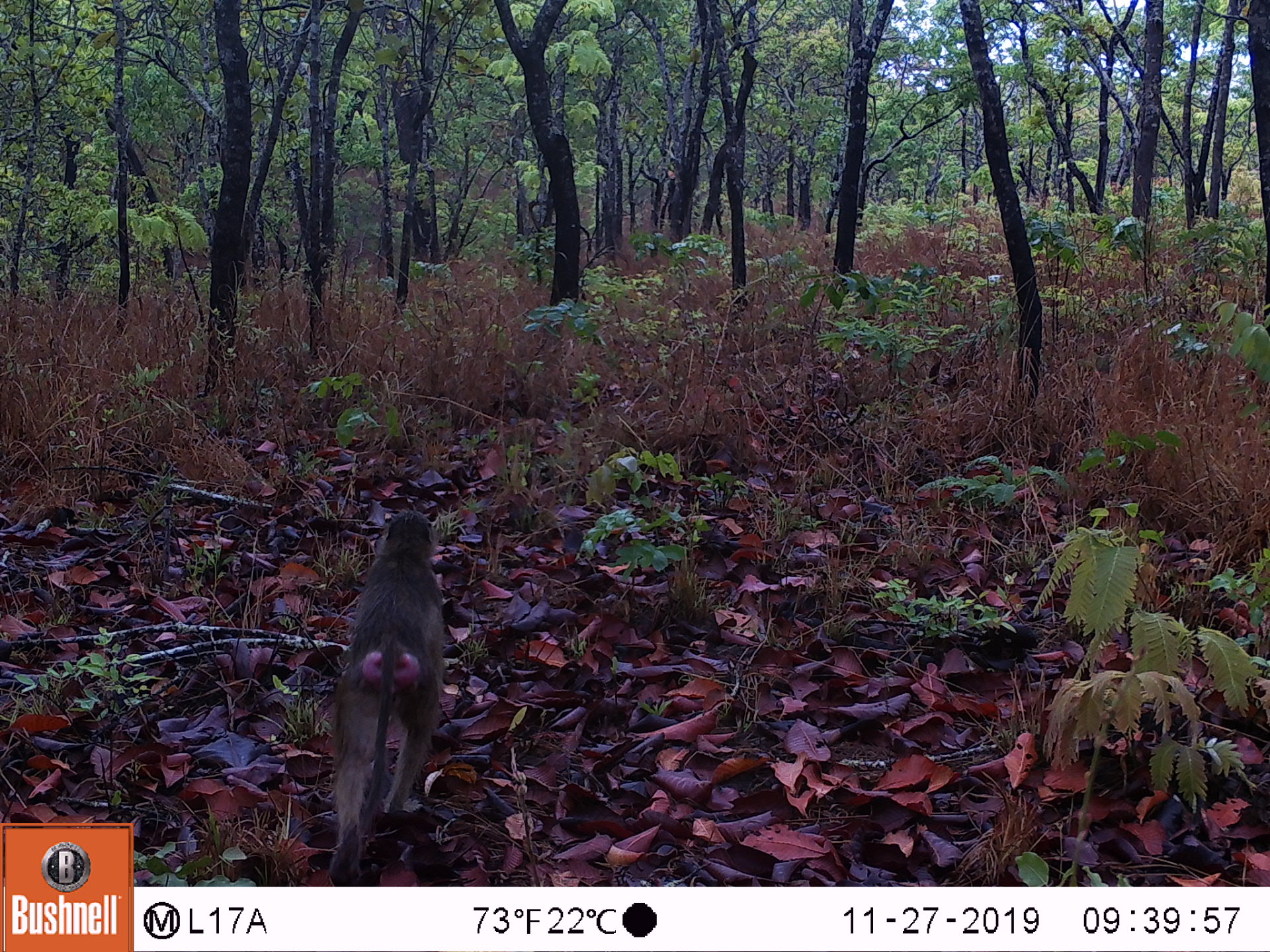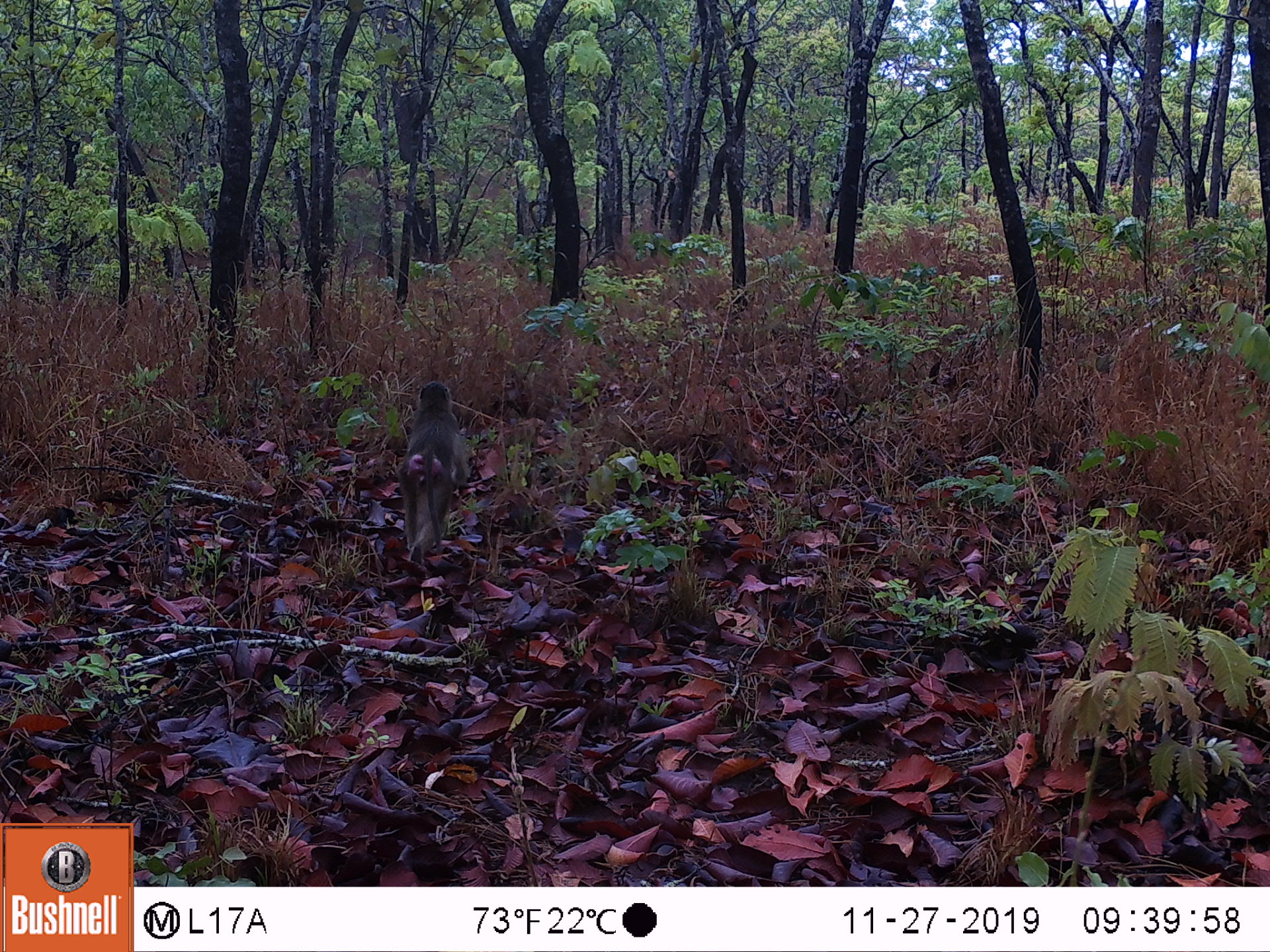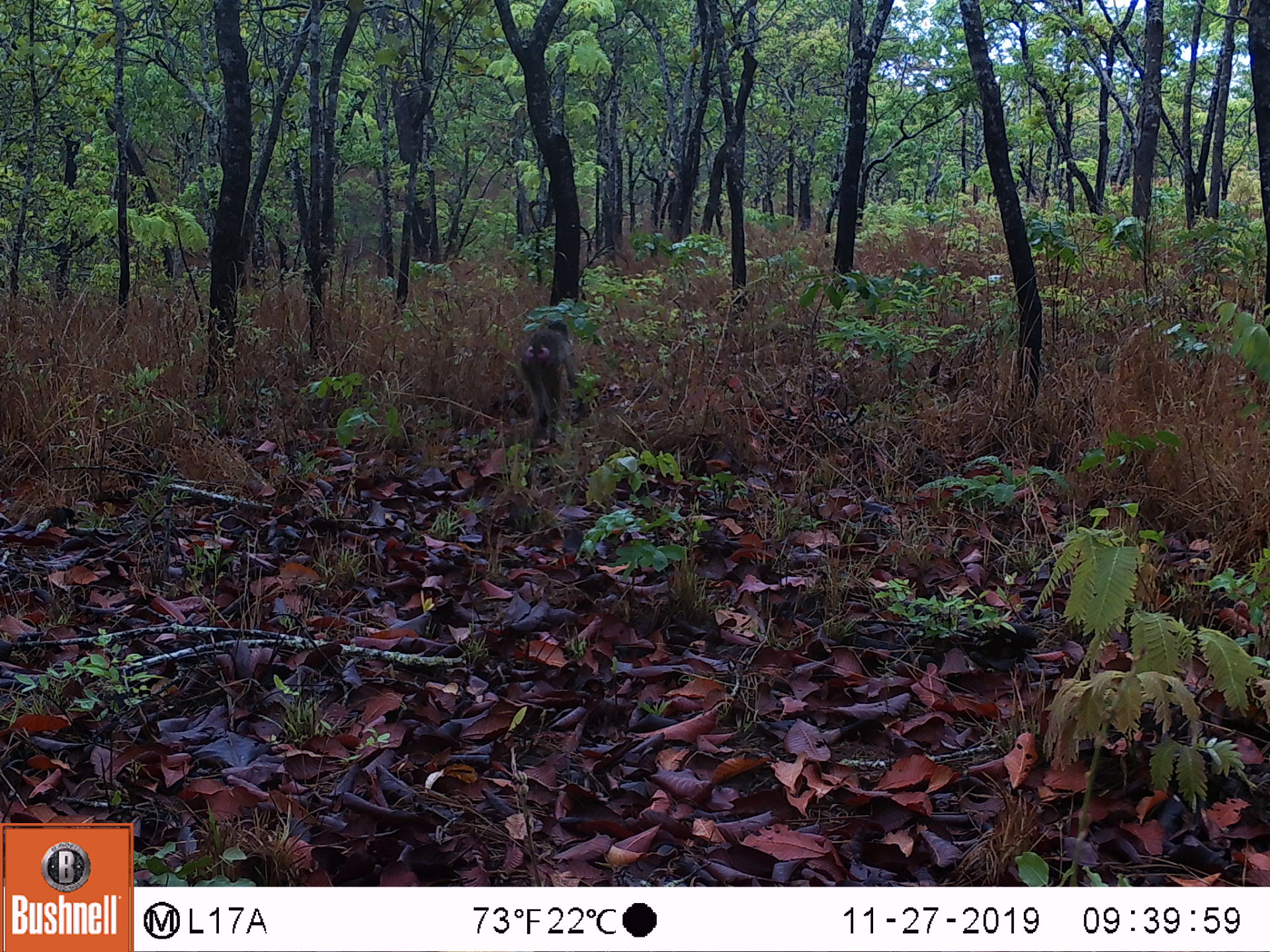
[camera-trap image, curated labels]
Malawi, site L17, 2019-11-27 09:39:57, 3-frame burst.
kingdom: Animalia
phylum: Chordata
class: Mammalia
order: Primates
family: Cercopithecidae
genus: Papio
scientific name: Papio cynocephalus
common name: yellow baboon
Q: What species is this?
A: Yellow baboon (Papio cynocephalus).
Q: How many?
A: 1.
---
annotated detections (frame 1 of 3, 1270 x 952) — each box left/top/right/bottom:
yellow baboon: 319/495/460/875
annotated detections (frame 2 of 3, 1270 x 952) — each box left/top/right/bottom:
yellow baboon: 394/380/465/558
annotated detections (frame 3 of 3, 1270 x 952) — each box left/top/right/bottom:
yellow baboon: 519/315/578/441